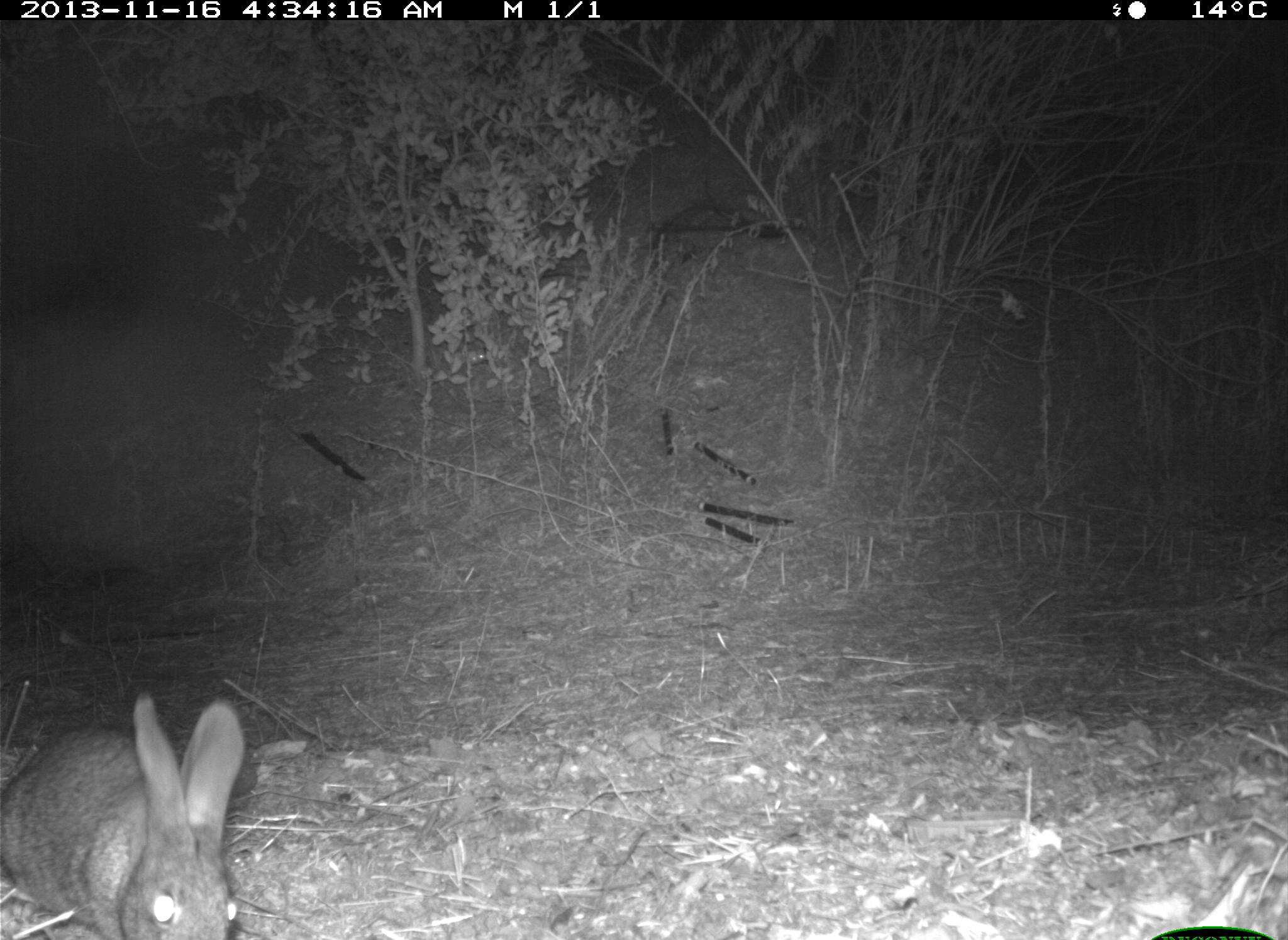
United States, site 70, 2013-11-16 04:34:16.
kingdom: Animalia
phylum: Chordata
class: Mammalia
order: Lagomorpha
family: Leporidae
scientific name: Leporidae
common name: rabbits and hares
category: rabbit